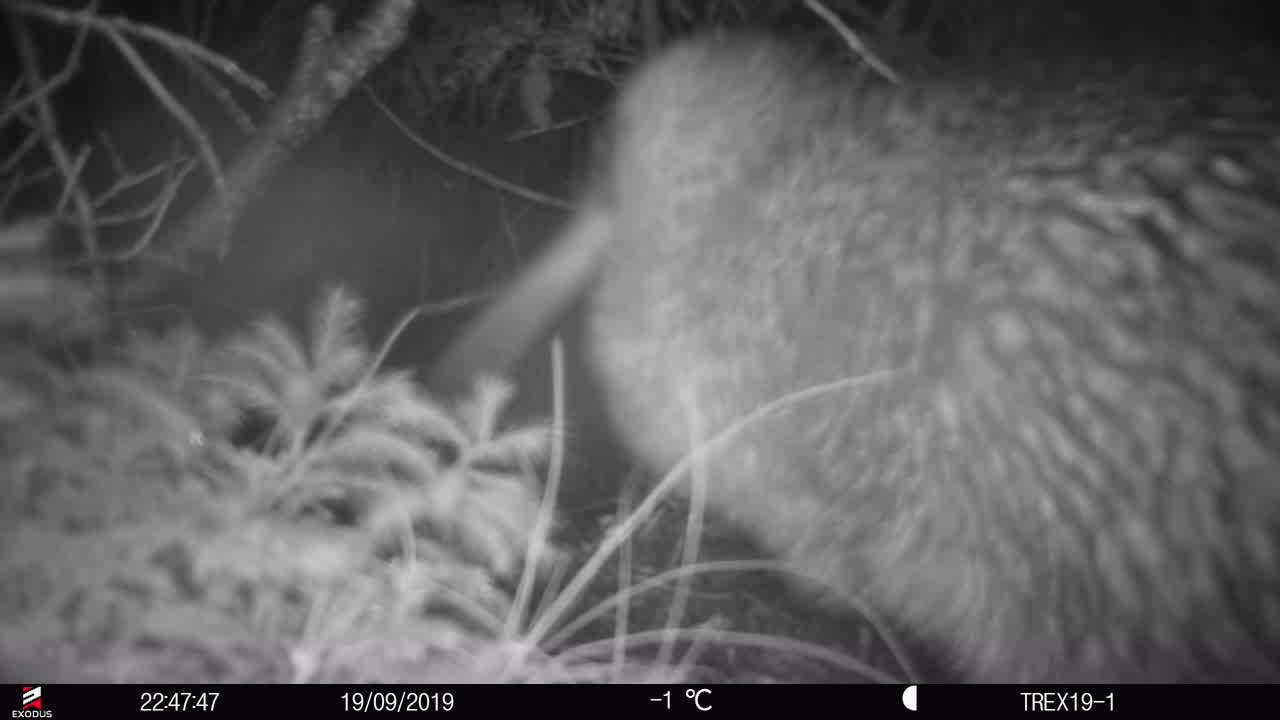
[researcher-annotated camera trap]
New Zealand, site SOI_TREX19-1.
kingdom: Animalia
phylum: Chordata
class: Aves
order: Apterygiformes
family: Apterygidae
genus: Apteryx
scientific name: Apteryx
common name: kiwi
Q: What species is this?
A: Kiwi (Apteryx).